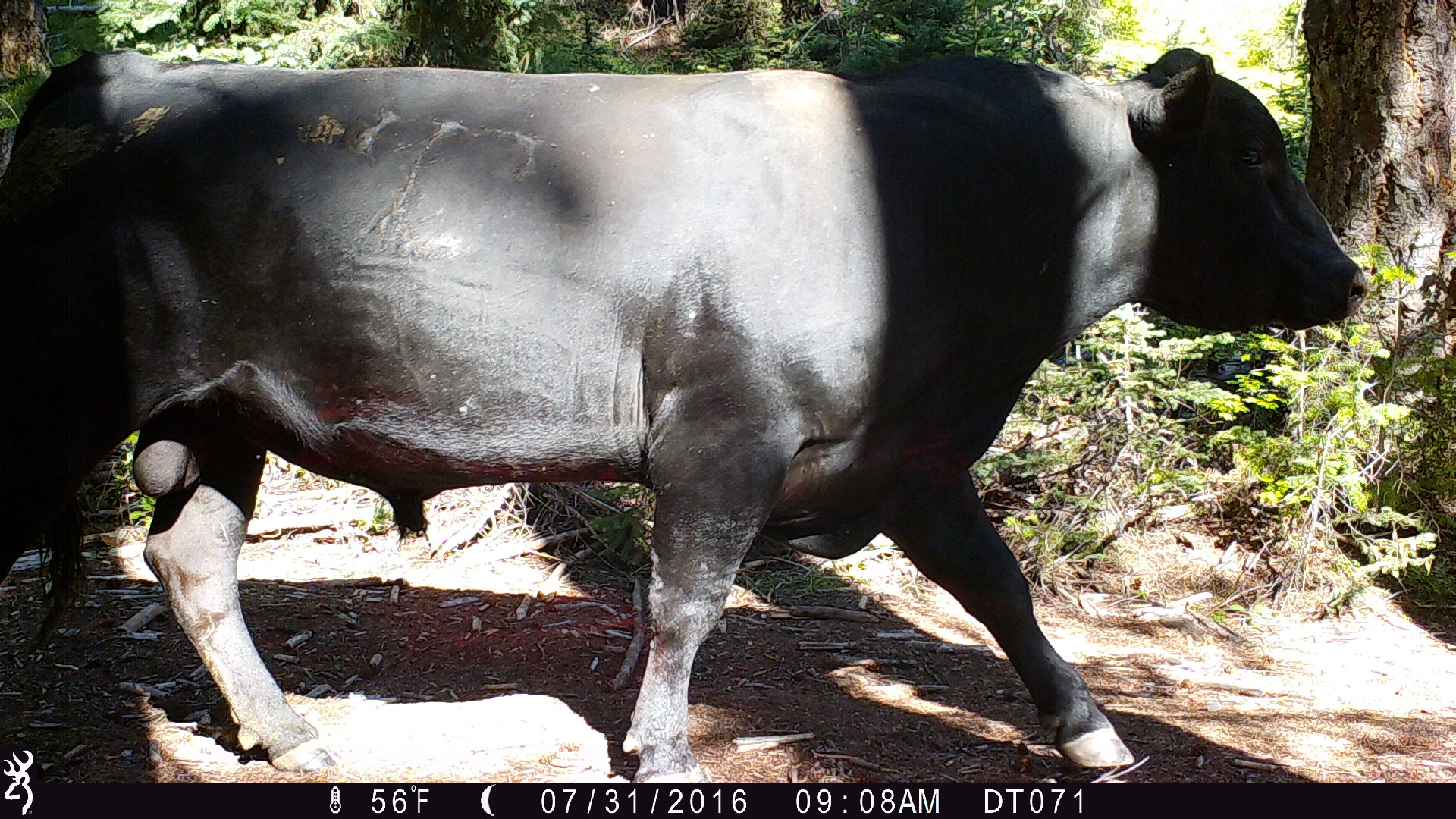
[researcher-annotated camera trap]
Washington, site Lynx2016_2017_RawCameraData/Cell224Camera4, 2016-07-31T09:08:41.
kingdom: Animalia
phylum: Chordata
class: Mammalia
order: Artiodactyla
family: Bovidae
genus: Bos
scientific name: Bos taurus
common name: domestic cattle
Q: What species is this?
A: Domestic cattle (Bos taurus).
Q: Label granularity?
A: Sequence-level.